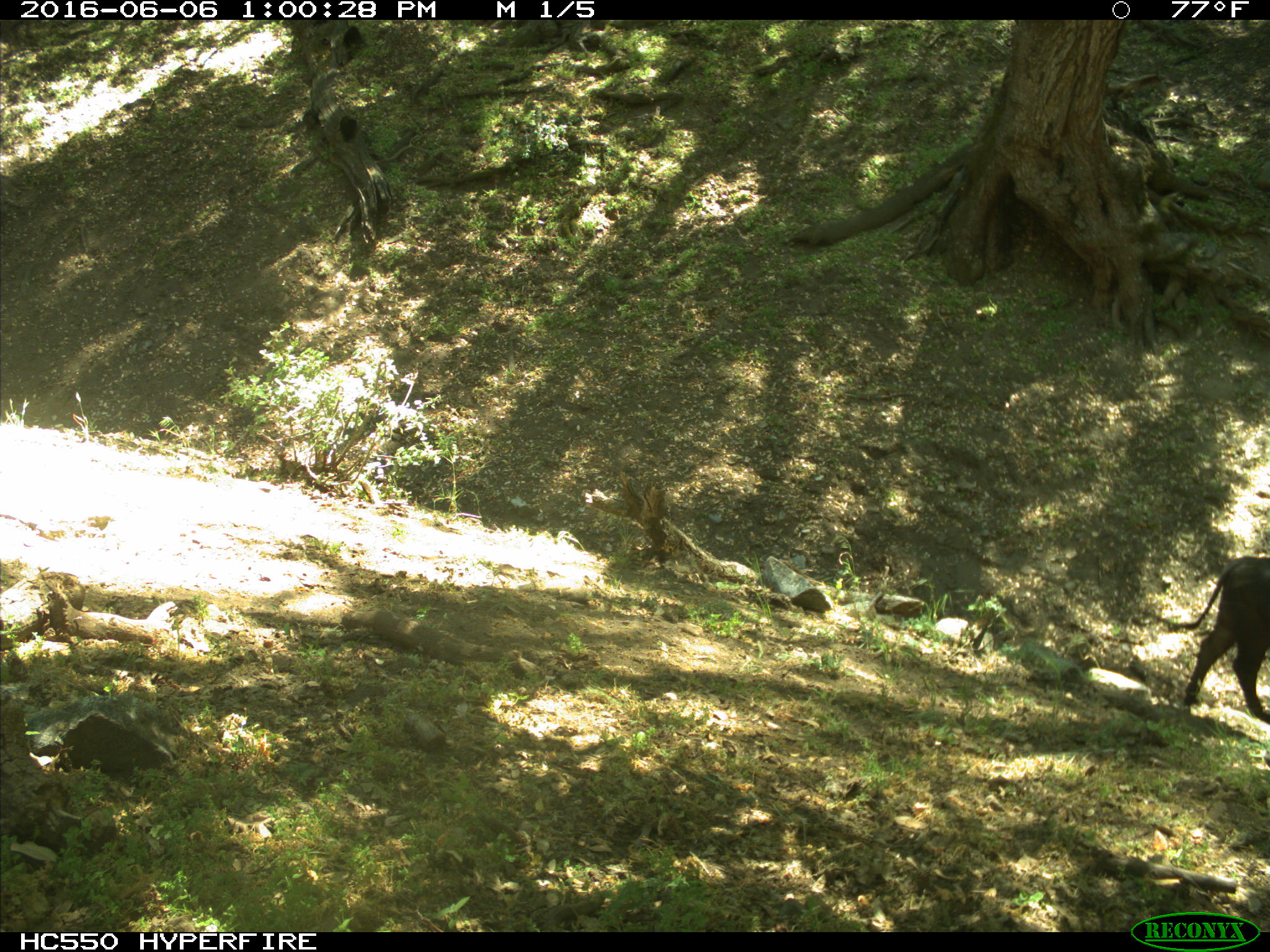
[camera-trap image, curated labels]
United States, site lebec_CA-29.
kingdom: Animalia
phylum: Chordata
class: Mammalia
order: Artiodactyla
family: Bovidae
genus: Bos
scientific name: Bos taurus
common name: domestic cow